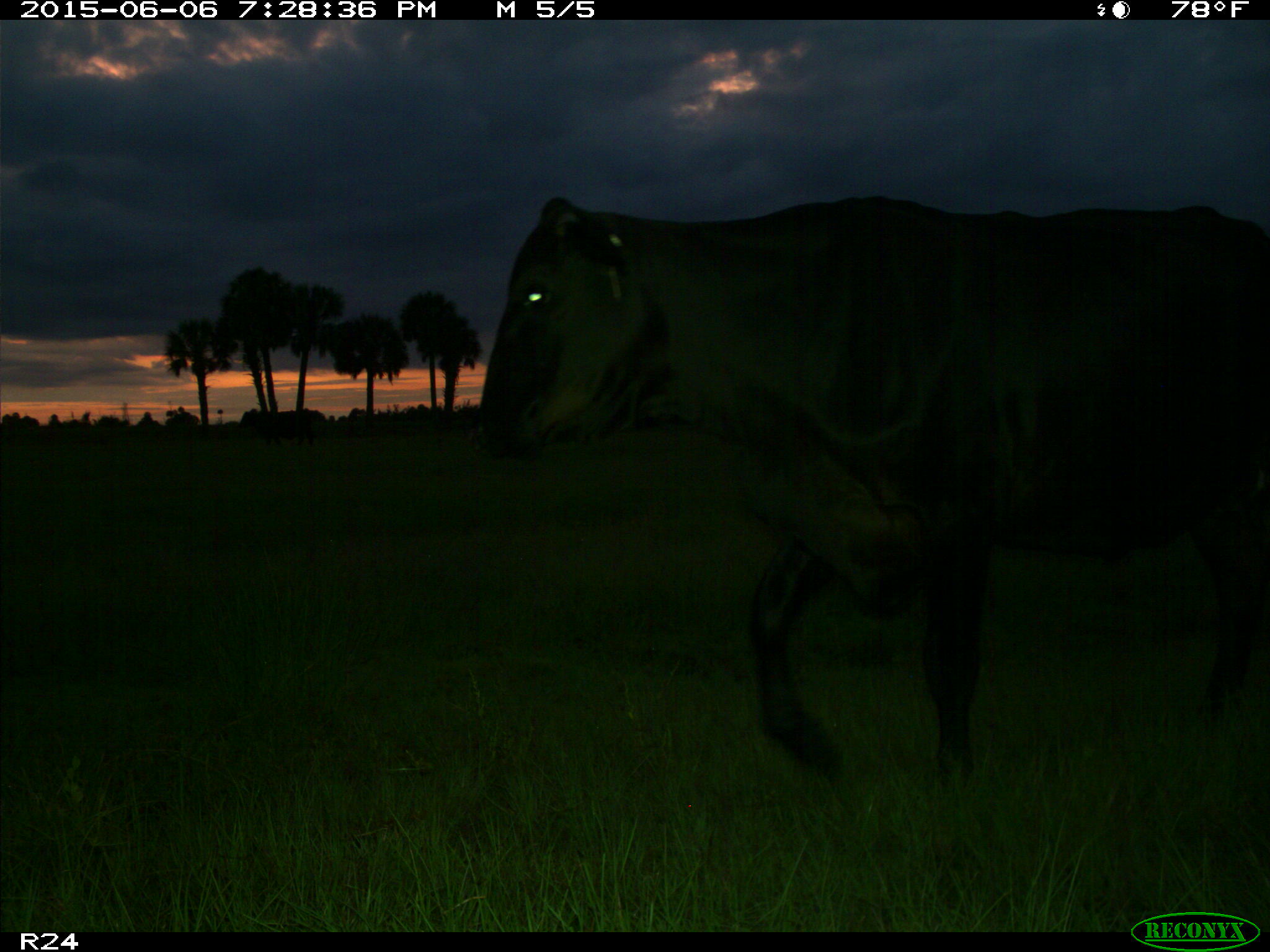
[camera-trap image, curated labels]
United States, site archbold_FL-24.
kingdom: Animalia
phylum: Chordata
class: Mammalia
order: Artiodactyla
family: Bovidae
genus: Bos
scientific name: Bos taurus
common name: domestic cow